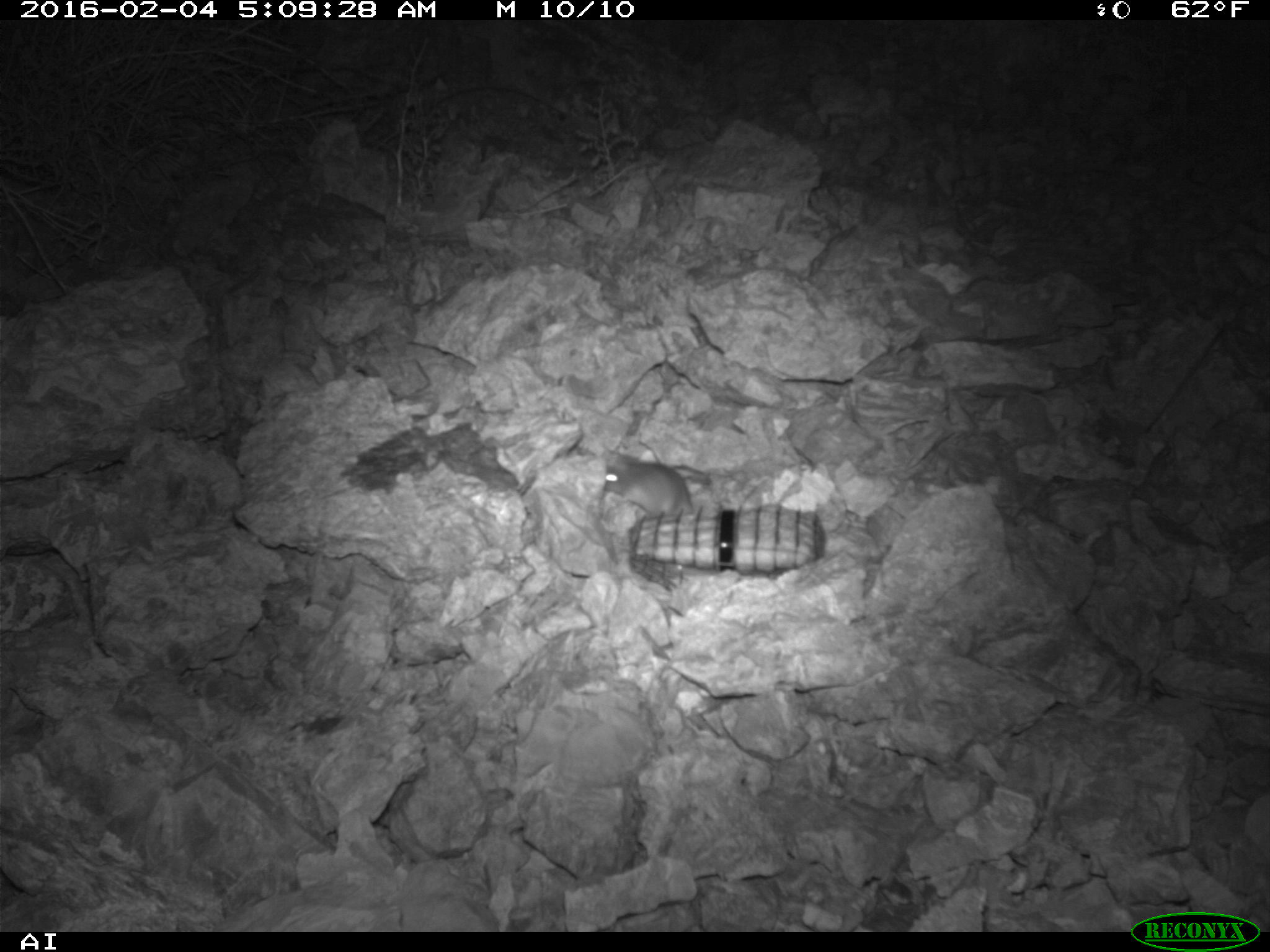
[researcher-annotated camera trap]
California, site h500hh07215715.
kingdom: Animalia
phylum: Chordata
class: Mammalia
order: Rodentia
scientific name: Rodentia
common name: rodent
Rodent (Rodentia).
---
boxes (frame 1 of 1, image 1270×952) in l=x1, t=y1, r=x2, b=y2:
rodent: l=602, t=461, r=694, b=520